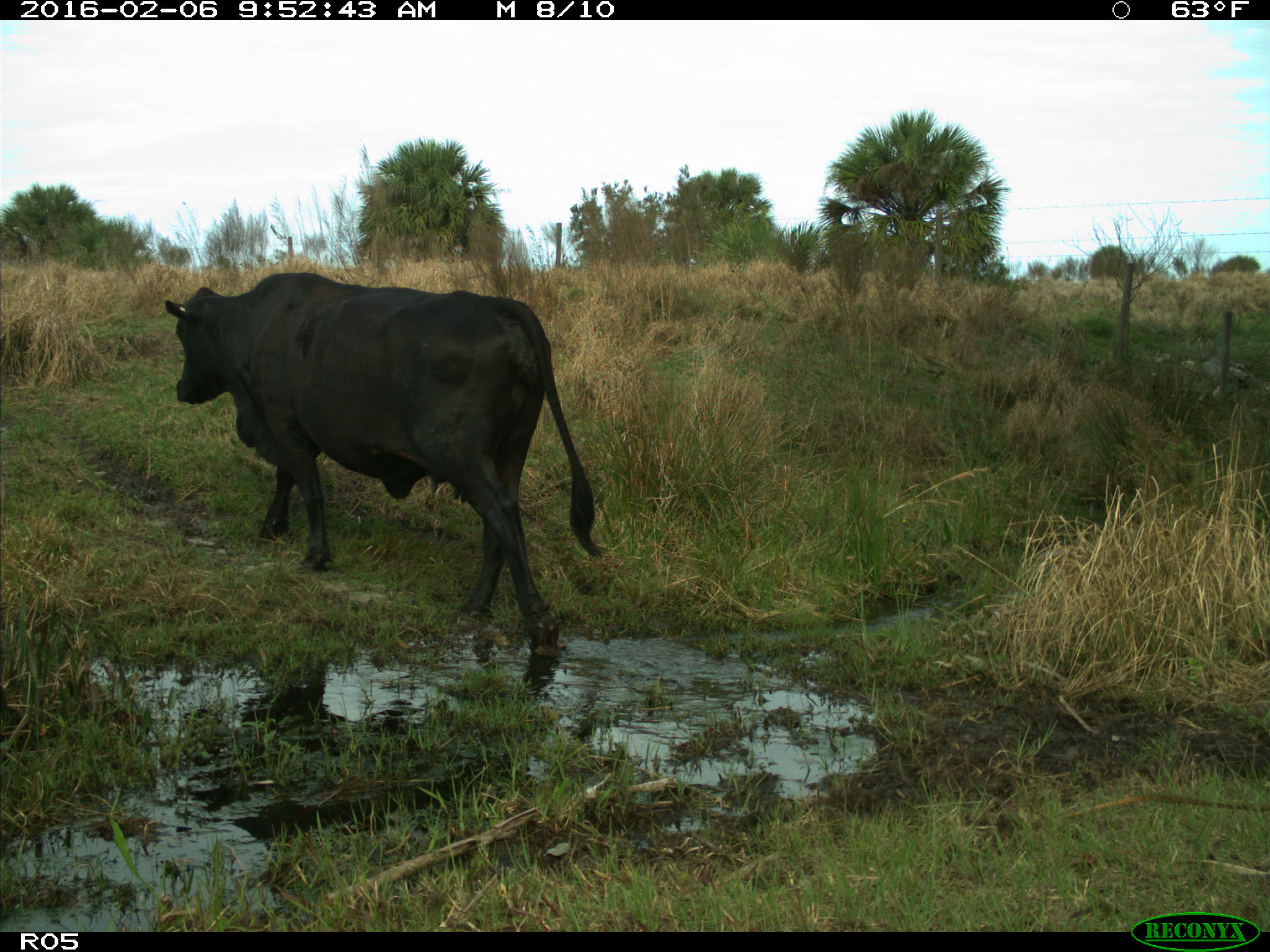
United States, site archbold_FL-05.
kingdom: Animalia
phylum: Chordata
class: Mammalia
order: Artiodactyla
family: Bovidae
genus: Bos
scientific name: Bos taurus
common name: domestic cow